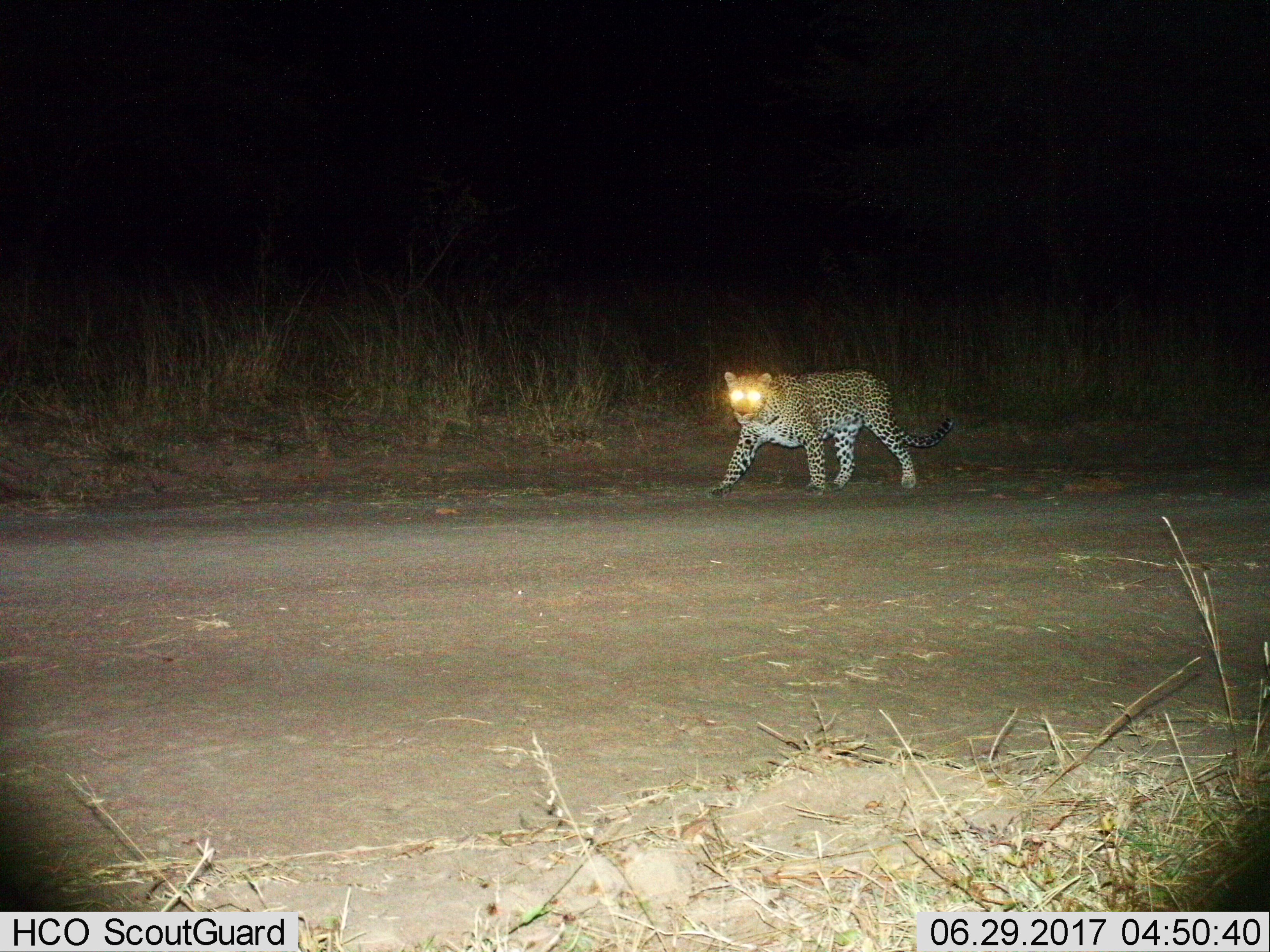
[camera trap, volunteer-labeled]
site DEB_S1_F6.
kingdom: Animalia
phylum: Chordata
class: Mammalia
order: Carnivora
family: Felidae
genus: Panthera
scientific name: Panthera pardus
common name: leopard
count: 1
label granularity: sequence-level